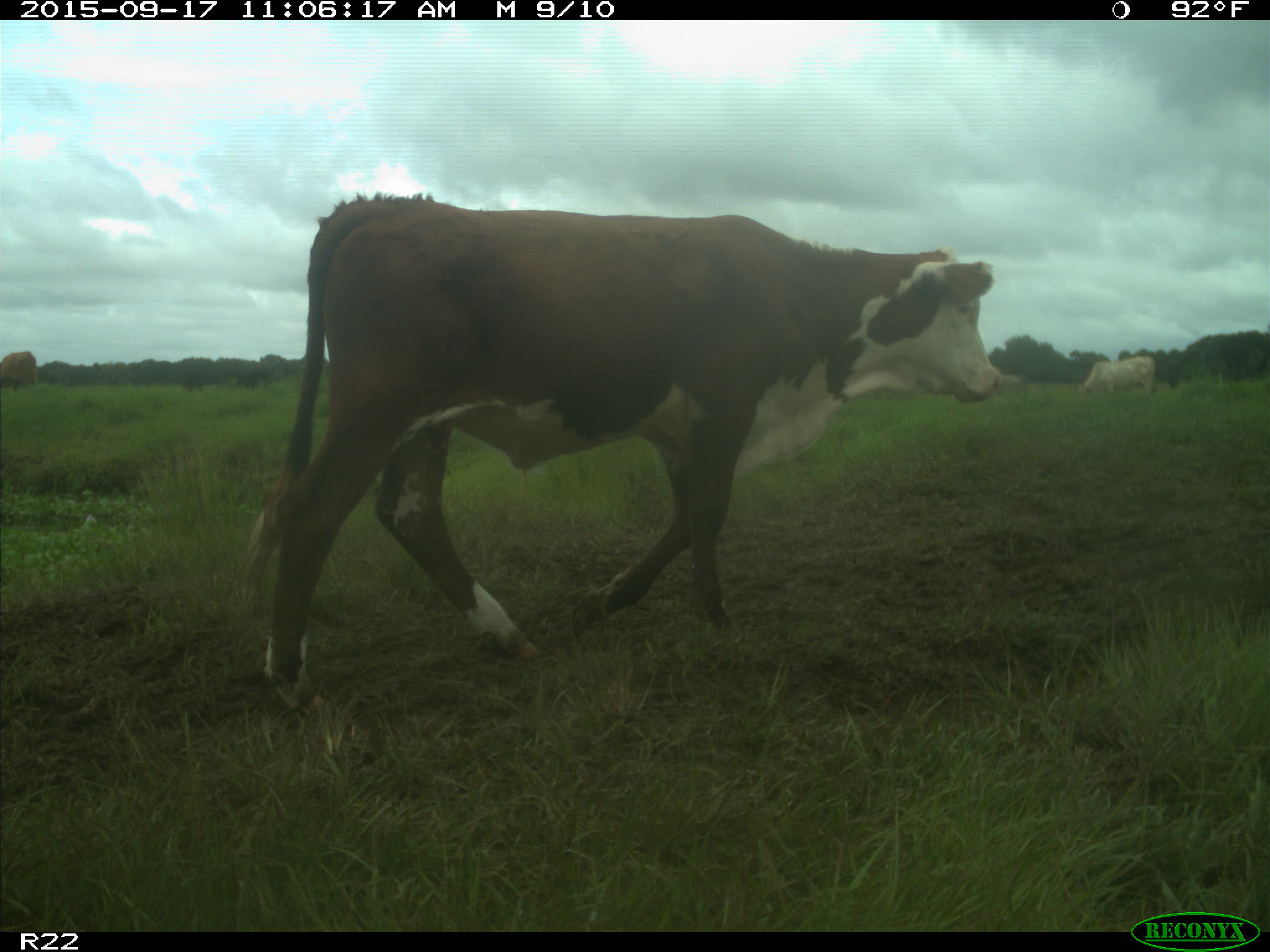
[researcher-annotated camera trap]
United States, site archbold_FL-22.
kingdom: Animalia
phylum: Chordata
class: Mammalia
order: Artiodactyla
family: Bovidae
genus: Bos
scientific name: Bos taurus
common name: domestic cow